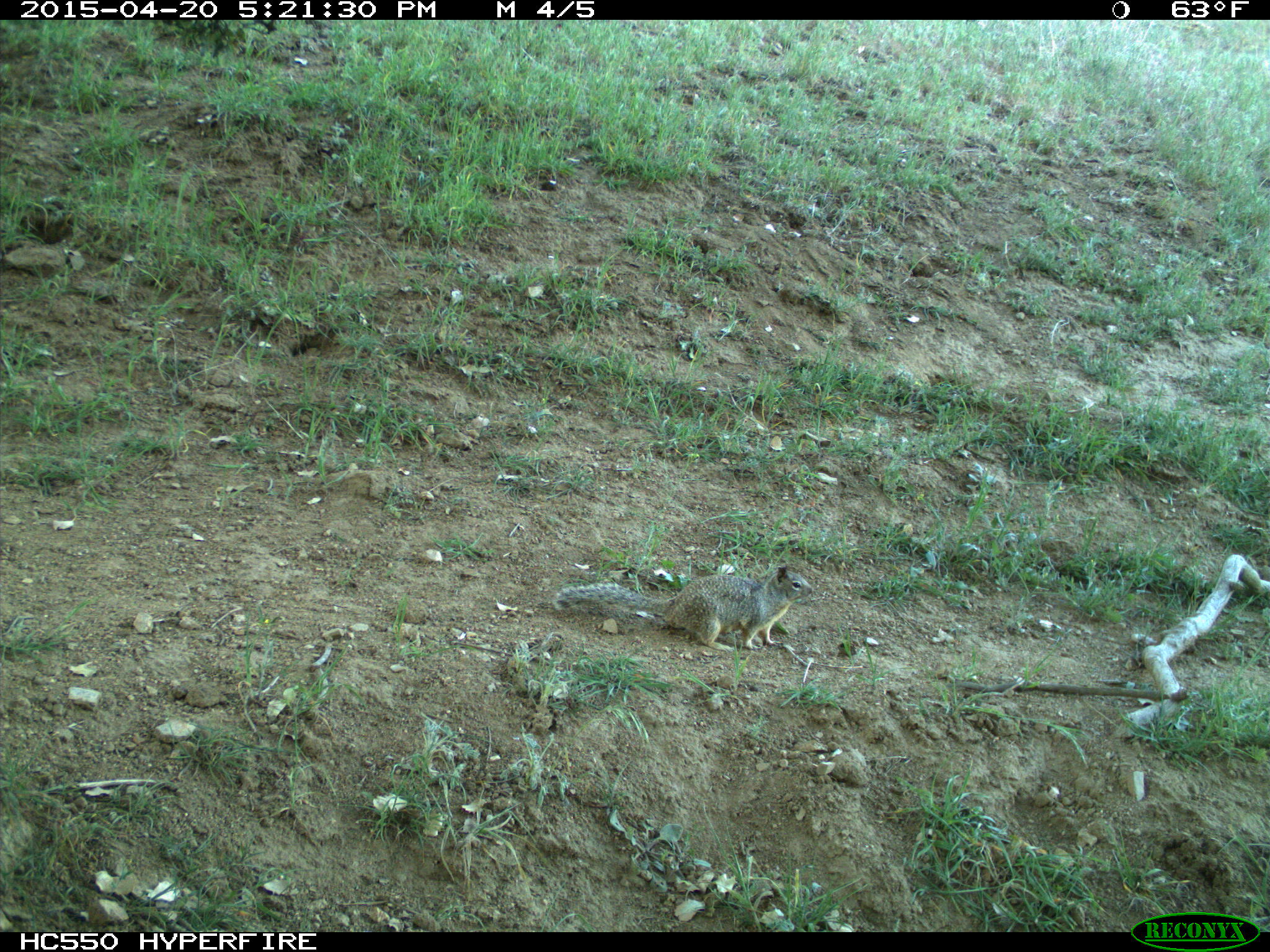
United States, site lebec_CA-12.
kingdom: Animalia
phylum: Chordata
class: Mammalia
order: Rodentia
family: Sciuridae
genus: Otospermophilus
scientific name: Otospermophilus beecheyi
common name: california ground squirrel